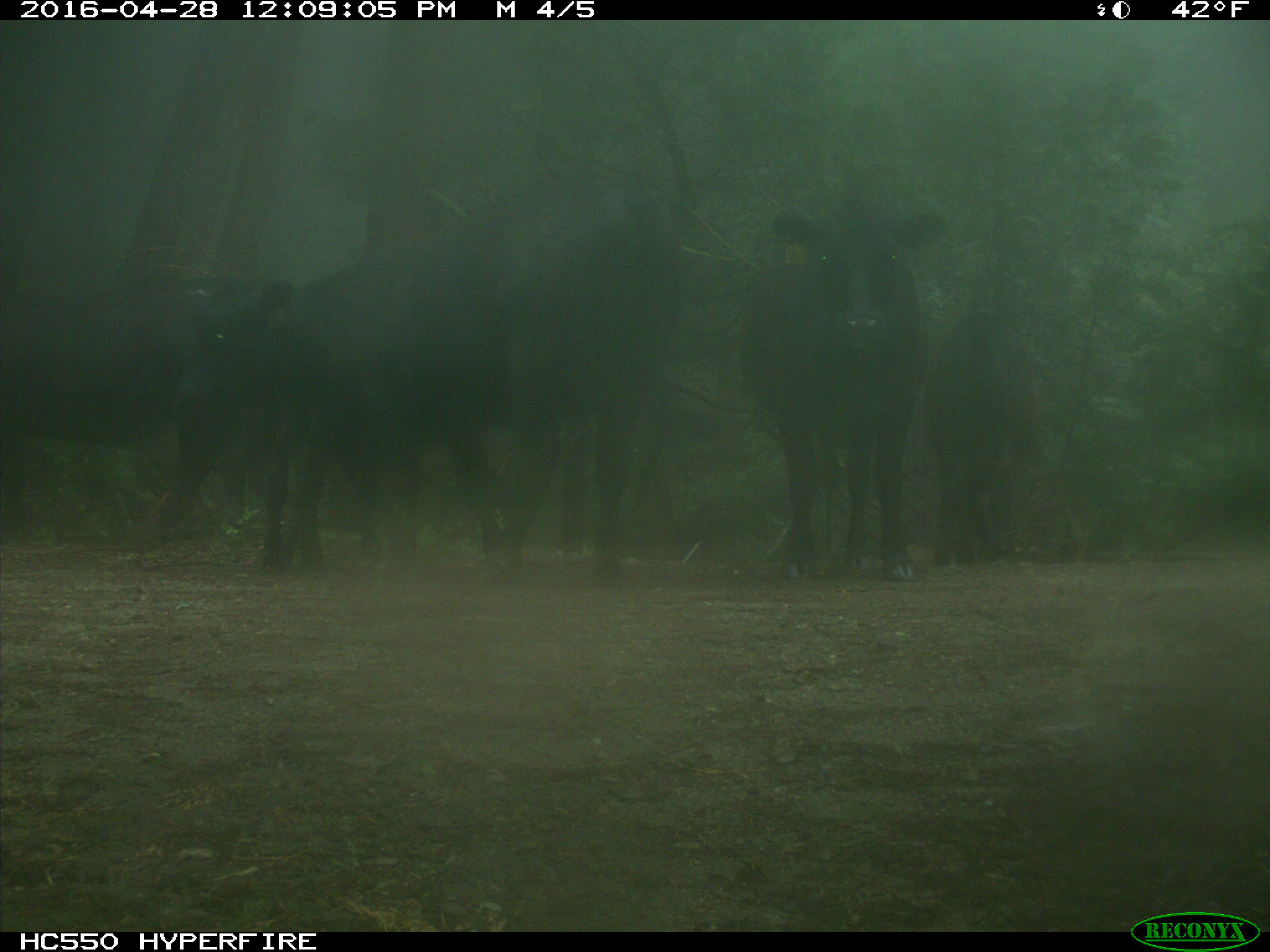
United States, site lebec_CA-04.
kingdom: Animalia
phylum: Chordata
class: Mammalia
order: Artiodactyla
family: Bovidae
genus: Bos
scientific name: Bos taurus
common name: domestic cow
Bos taurus (domestic cow).